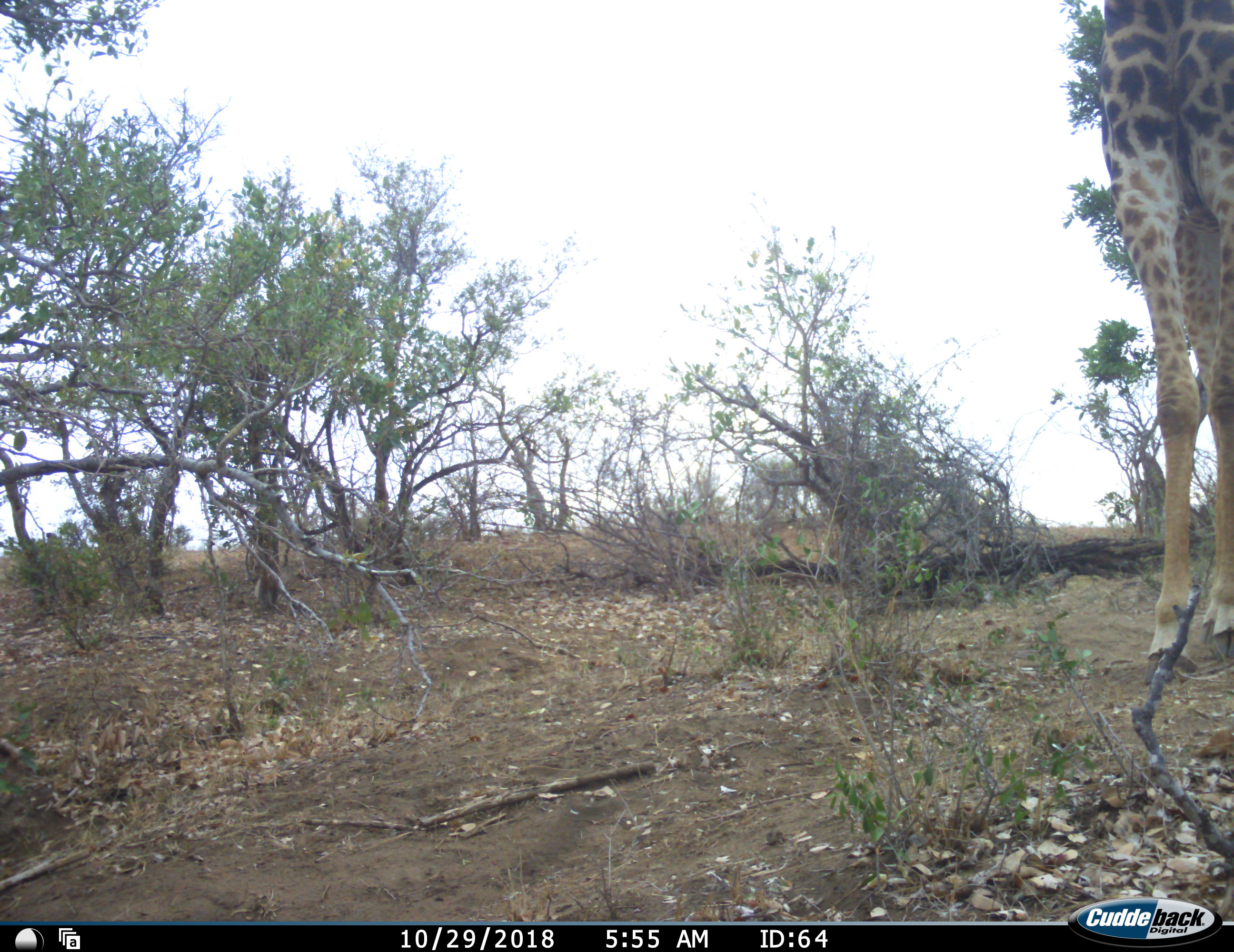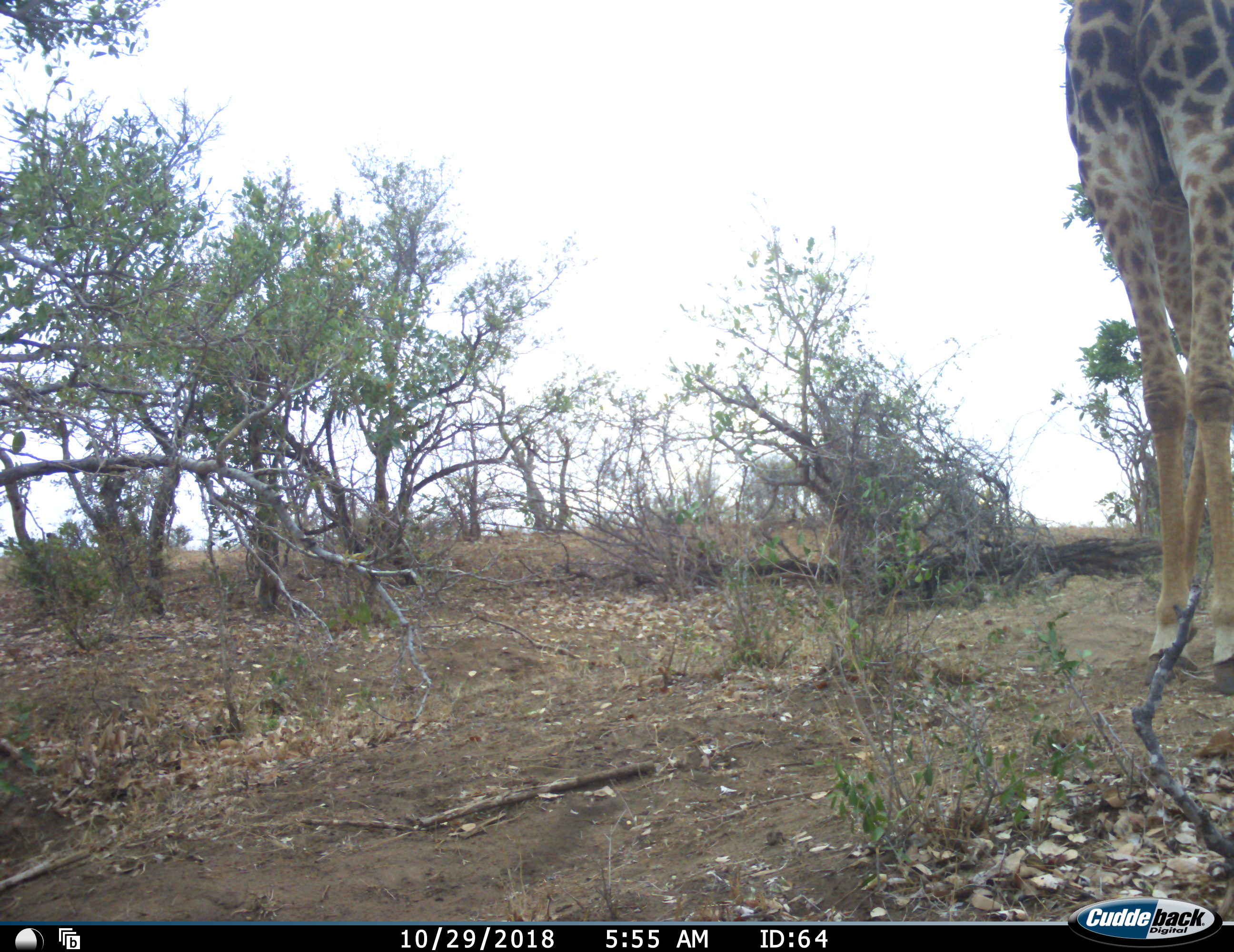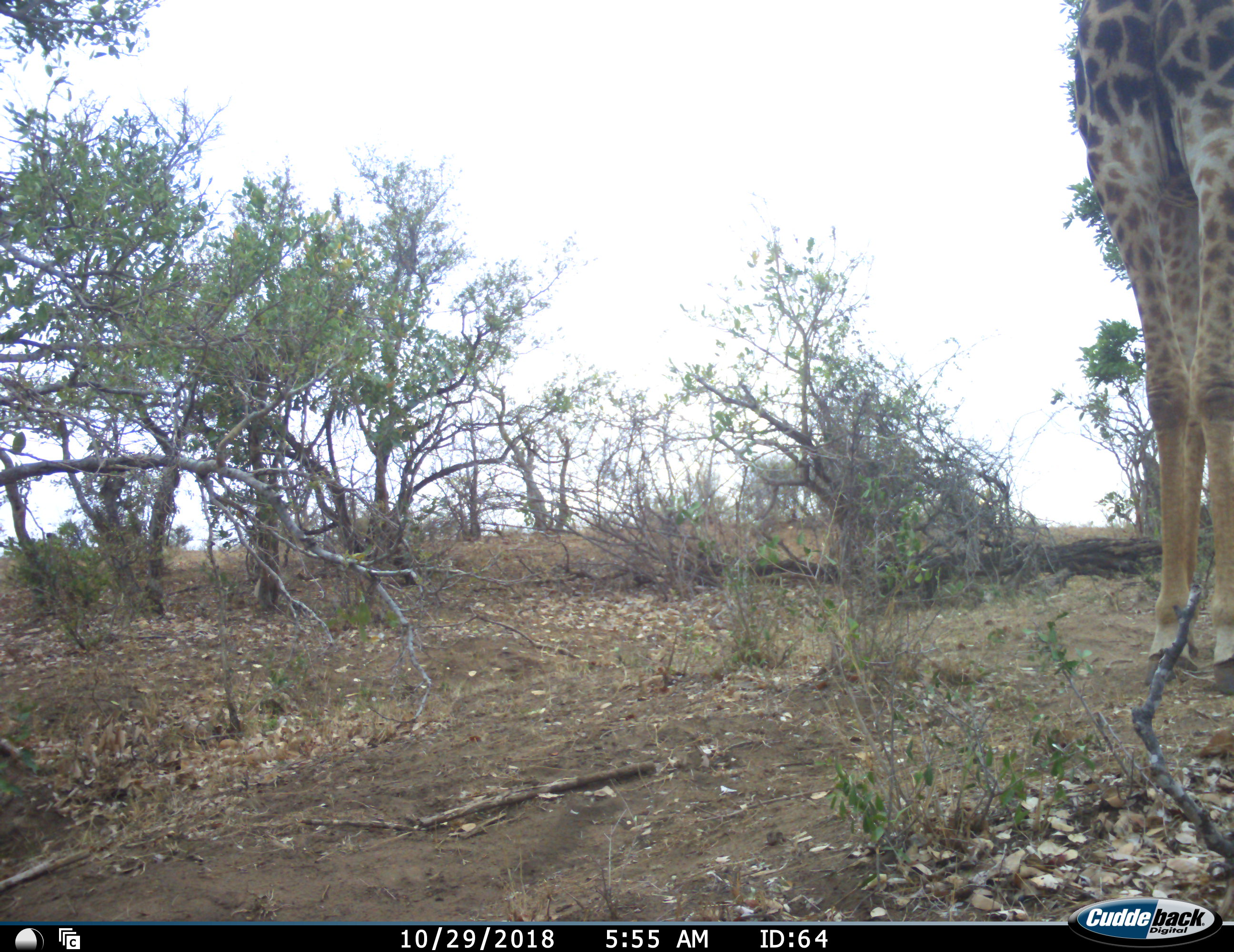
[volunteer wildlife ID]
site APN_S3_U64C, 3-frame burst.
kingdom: Animalia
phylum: Chordata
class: Mammalia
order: Artiodactyla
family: Giraffidae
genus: Giraffa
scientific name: Giraffa camelopardalis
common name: giraffe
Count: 1.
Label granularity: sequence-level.